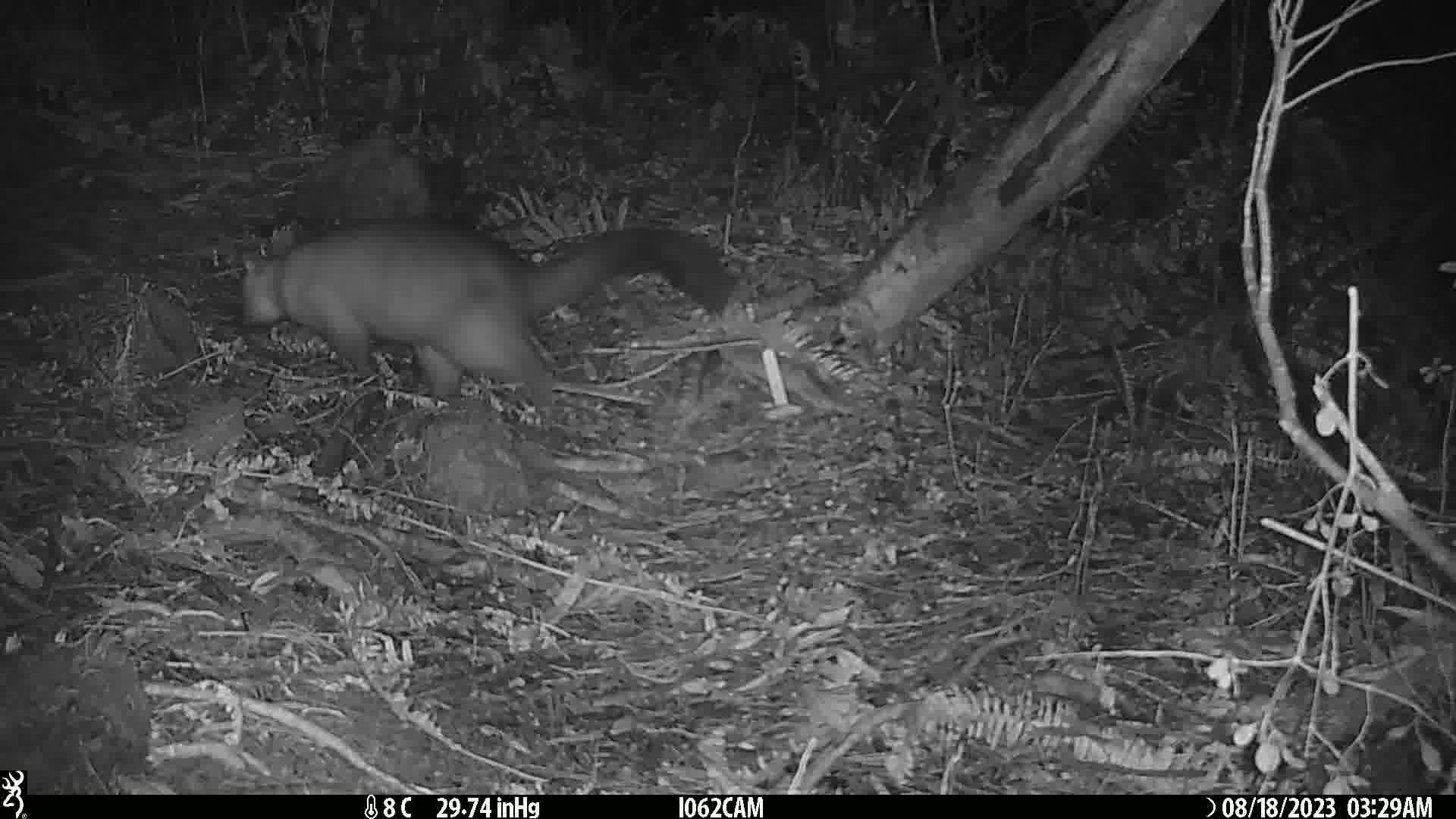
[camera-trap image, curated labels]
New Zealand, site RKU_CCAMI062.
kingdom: Animalia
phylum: Chordata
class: Mammalia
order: Diprotodontia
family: Phalangeridae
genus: Trichosurus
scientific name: Trichosurus vulpecula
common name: common brushtail possum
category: possum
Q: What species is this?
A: Possum (common brushtail possum) (Trichosurus vulpecula).